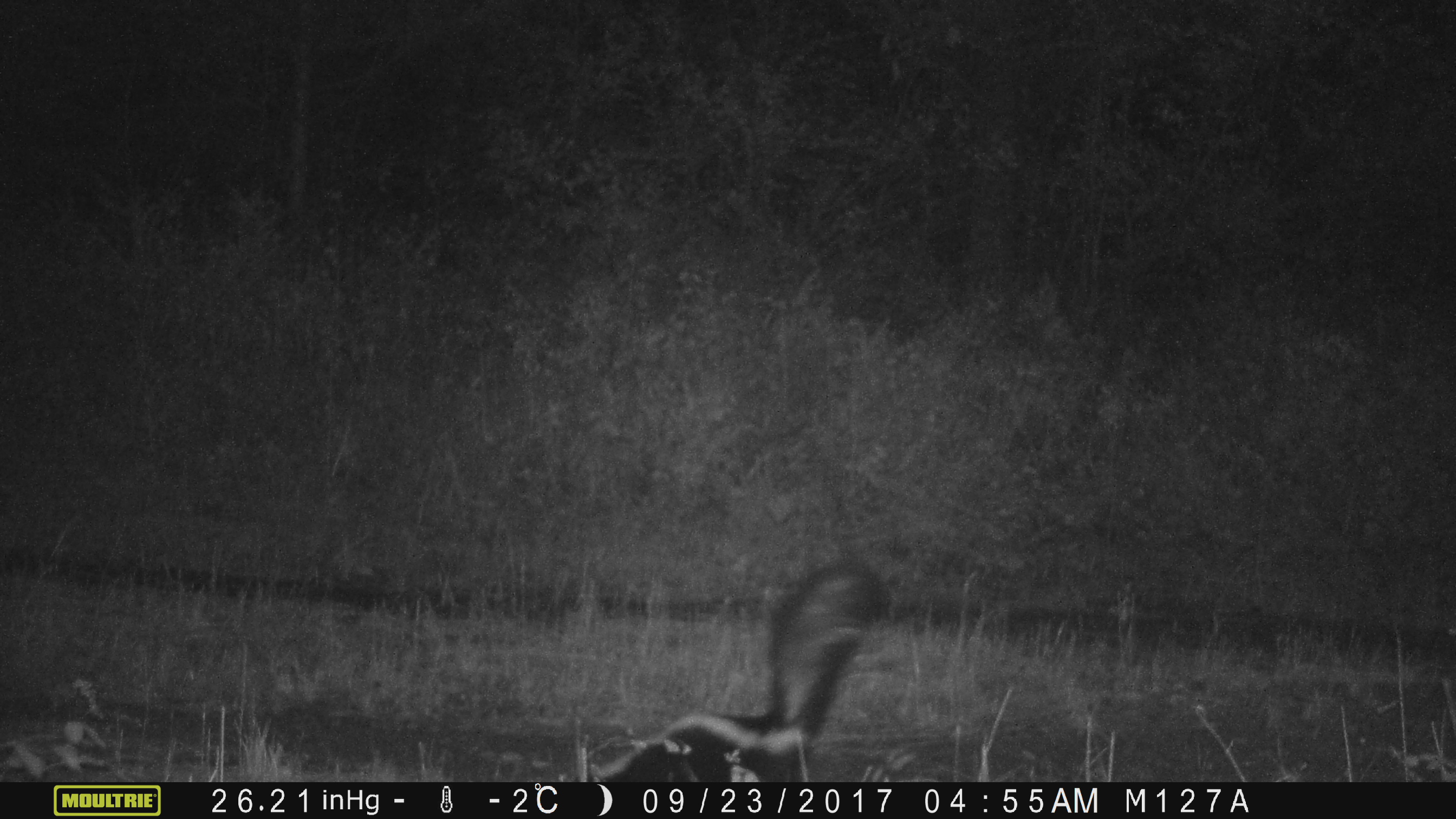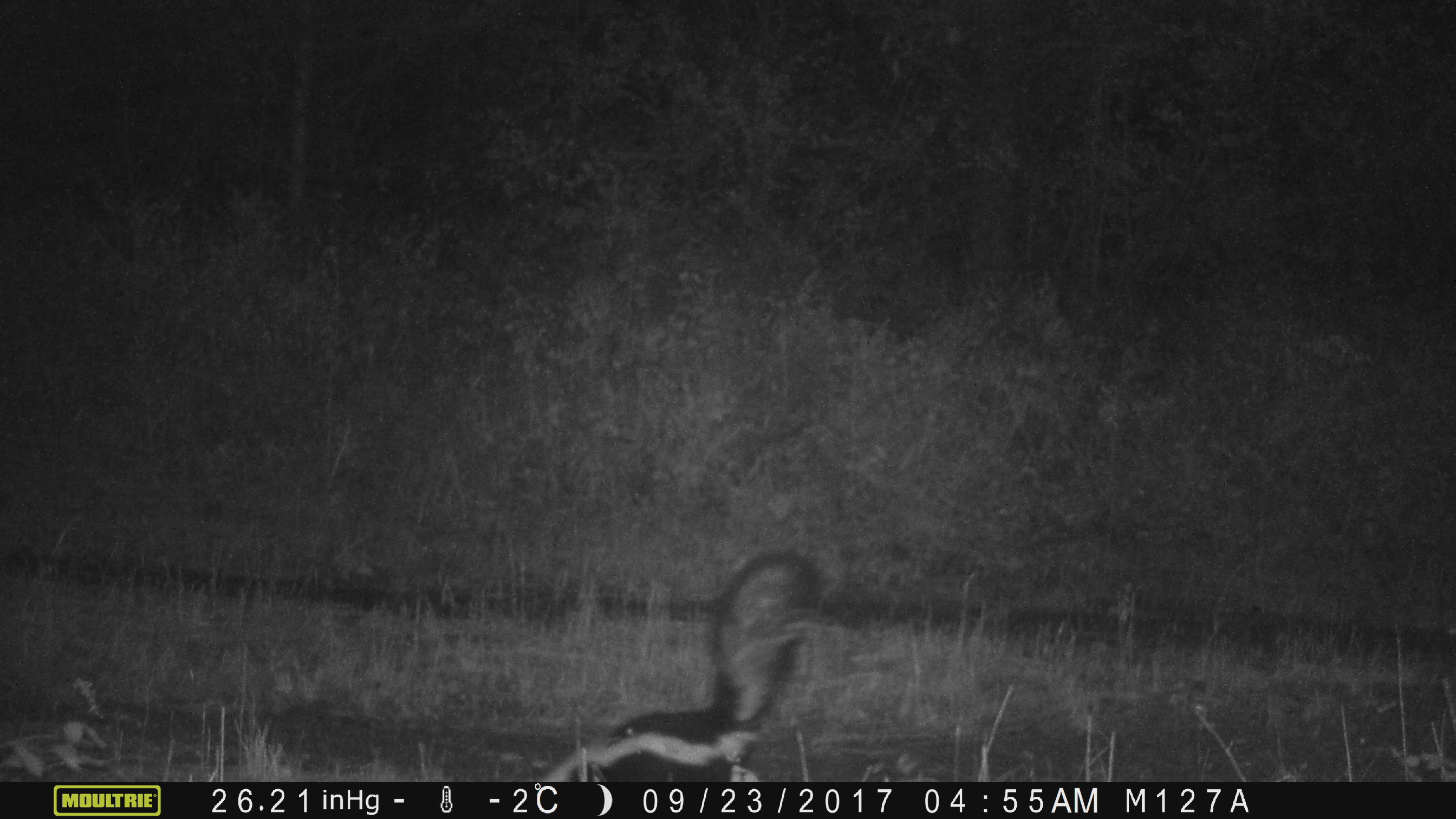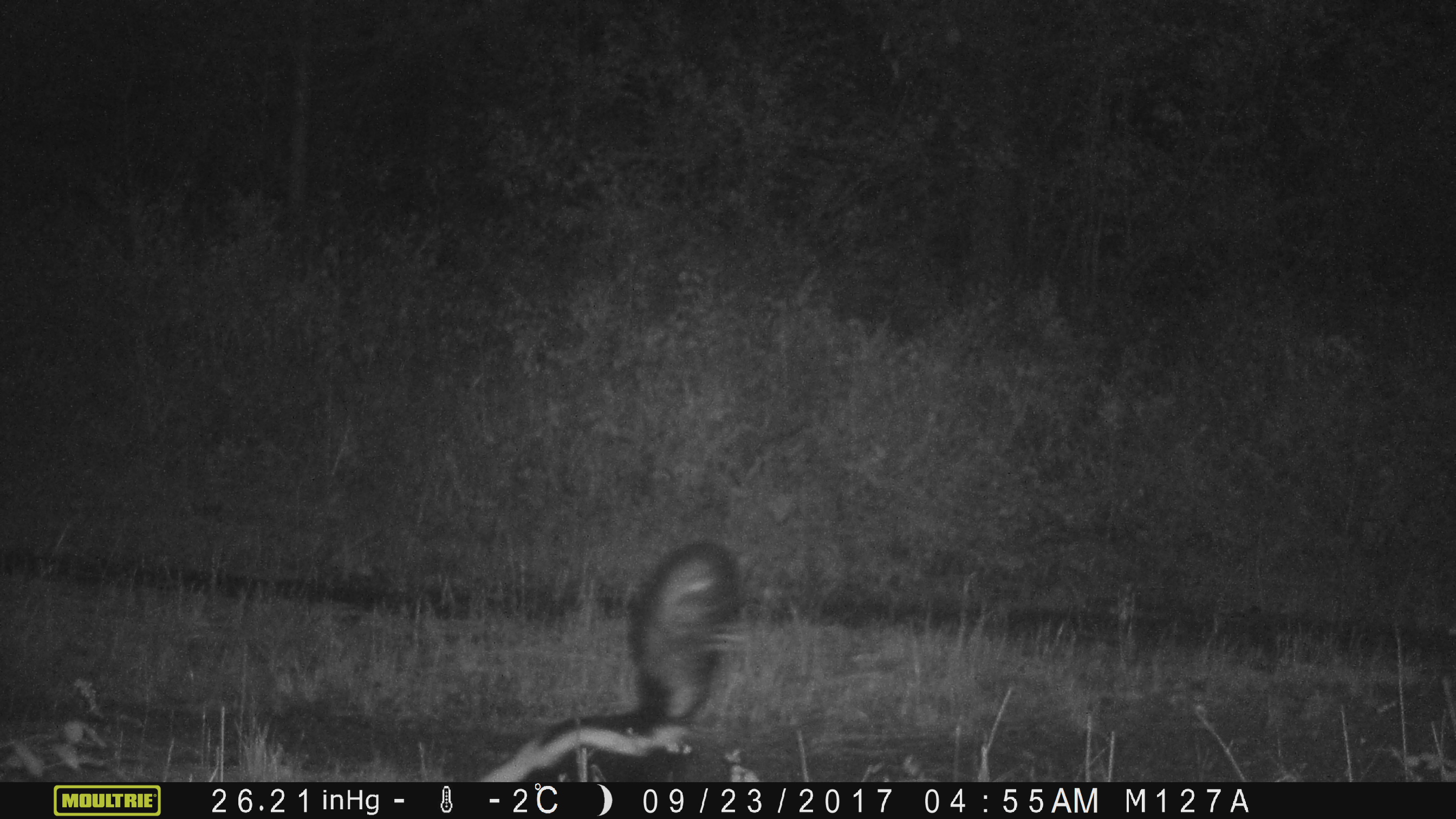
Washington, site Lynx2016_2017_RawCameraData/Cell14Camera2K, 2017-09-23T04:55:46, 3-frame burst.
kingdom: Animalia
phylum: Chordata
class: Mammalia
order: Carnivora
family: Mephitidae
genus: Mephitis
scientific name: Mephitis mephitis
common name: striped skunk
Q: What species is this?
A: Mephitis mephitis (striped skunk).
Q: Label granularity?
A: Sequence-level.